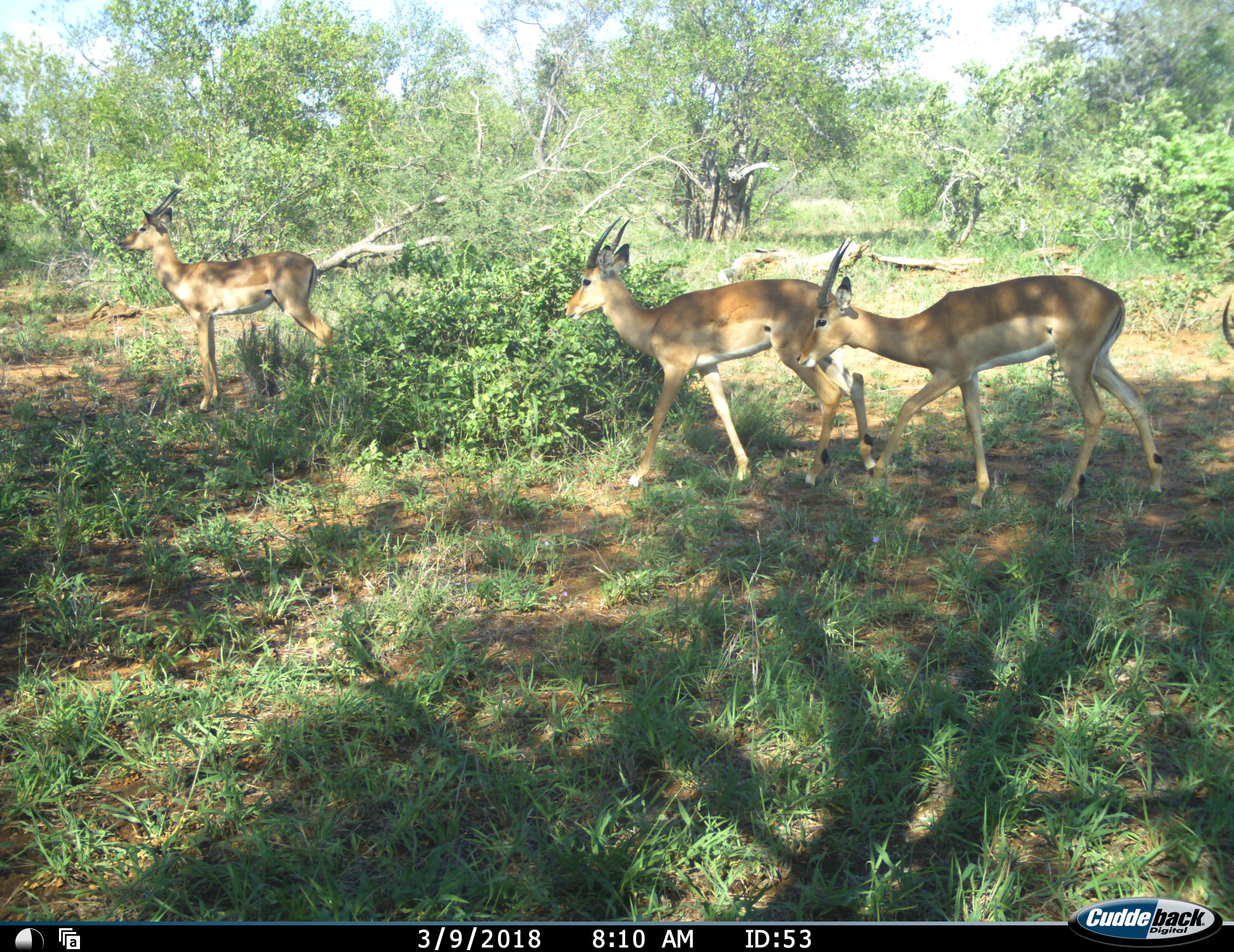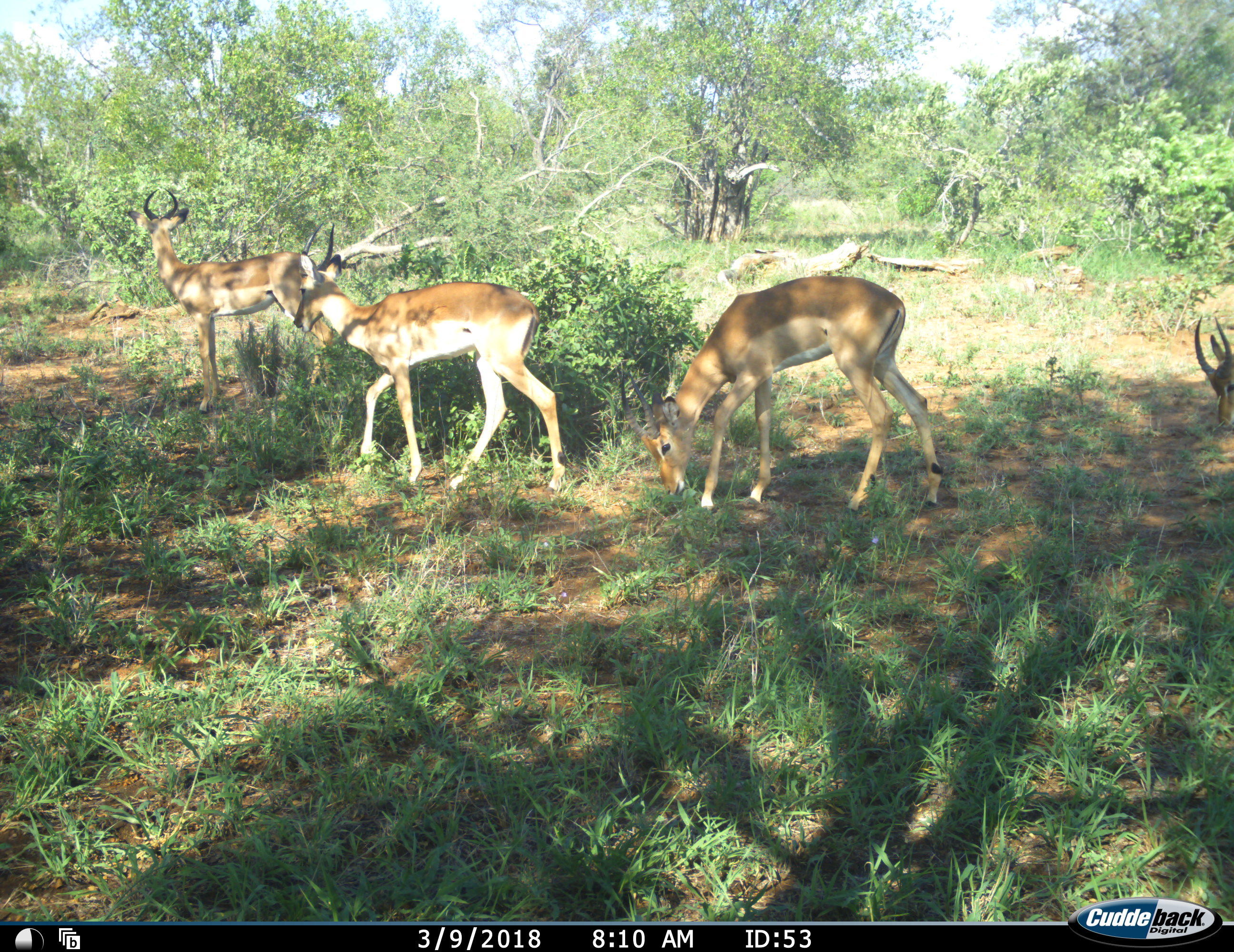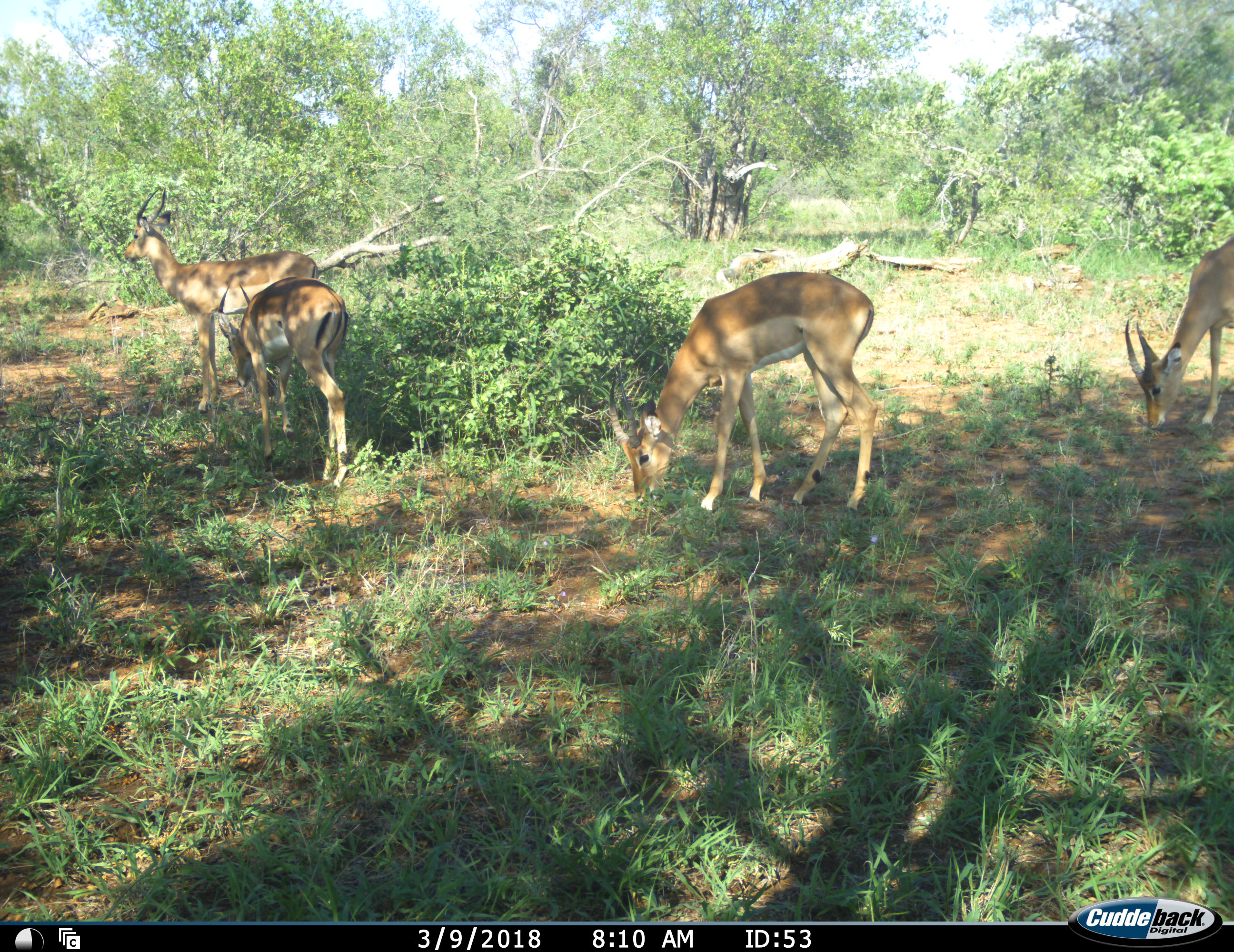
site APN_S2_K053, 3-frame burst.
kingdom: Animalia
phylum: Chordata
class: Mammalia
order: Artiodactyla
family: Bovidae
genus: Aepyceros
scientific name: Aepyceros melampus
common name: impala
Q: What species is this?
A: Impala (Aepyceros melampus).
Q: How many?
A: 4.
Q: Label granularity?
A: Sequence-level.